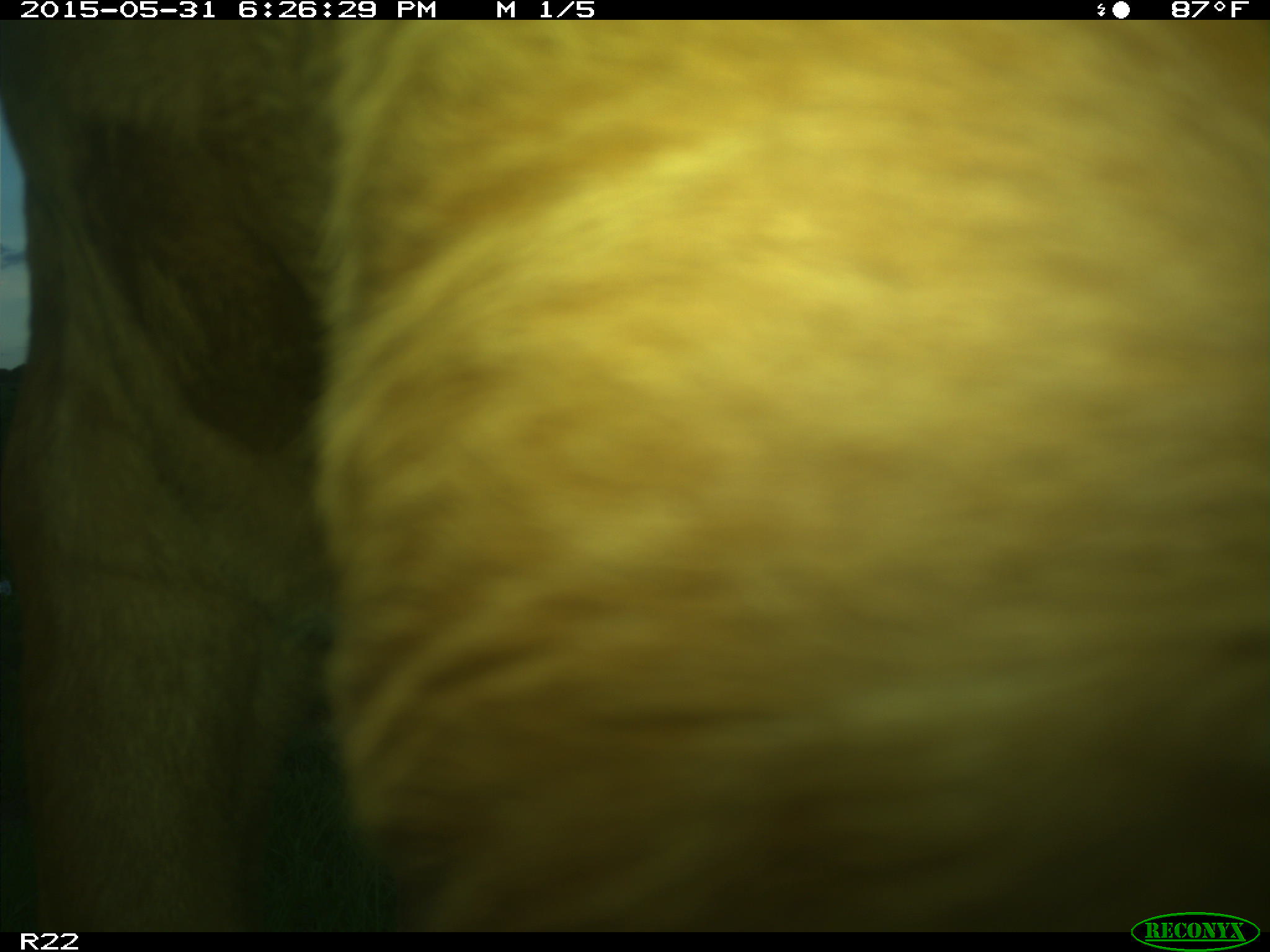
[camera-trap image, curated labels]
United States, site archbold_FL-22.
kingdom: Animalia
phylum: Chordata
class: Mammalia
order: Artiodactyla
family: Bovidae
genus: Bos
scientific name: Bos taurus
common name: domestic cow